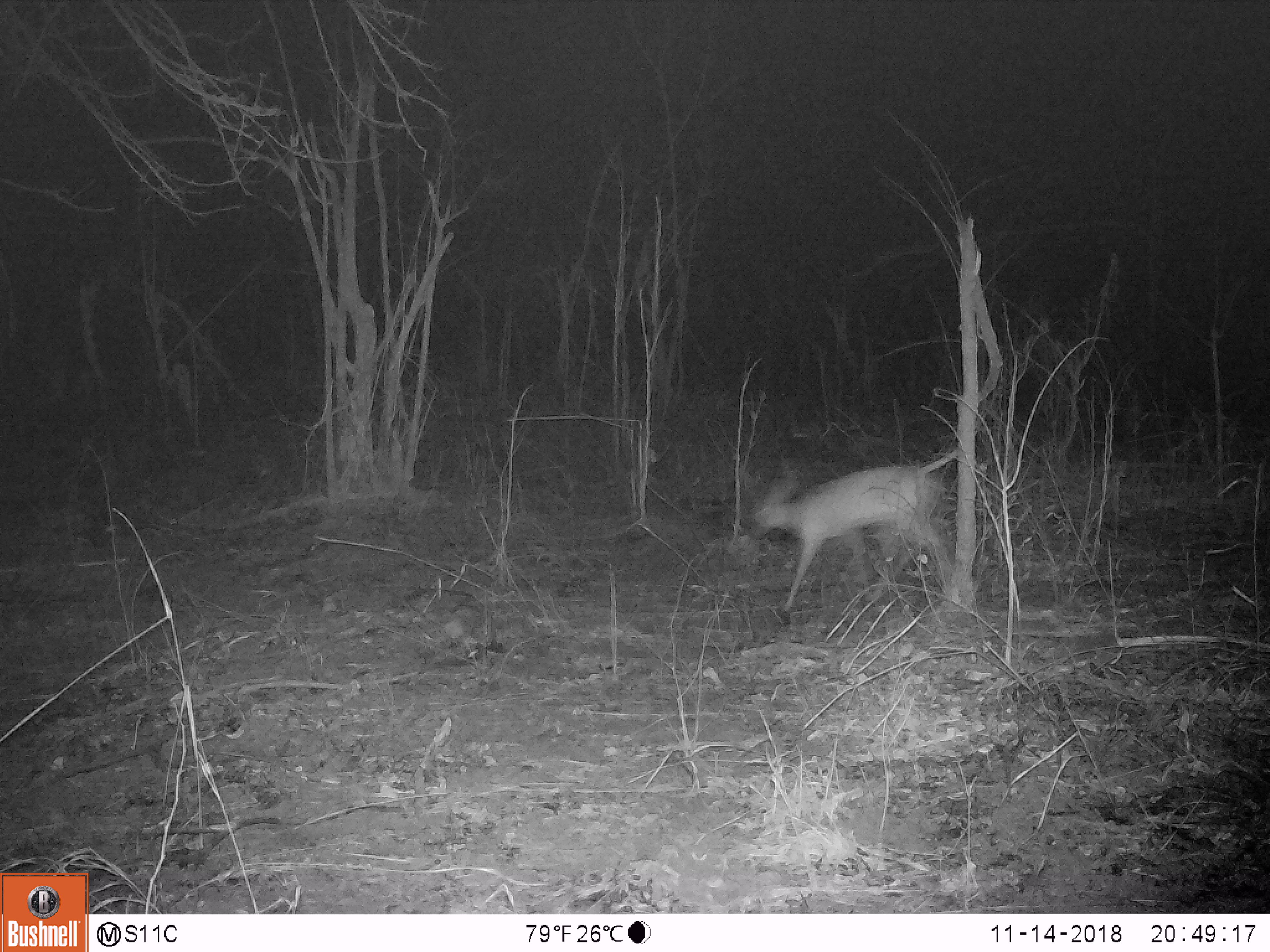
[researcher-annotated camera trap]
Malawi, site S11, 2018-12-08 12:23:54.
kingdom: Animalia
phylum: Chordata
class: Mammalia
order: Artiodactyla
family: Bovidae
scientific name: Antilopinae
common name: small antelope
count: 1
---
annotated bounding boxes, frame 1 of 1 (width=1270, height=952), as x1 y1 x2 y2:
small antelope: 737 451 973 626